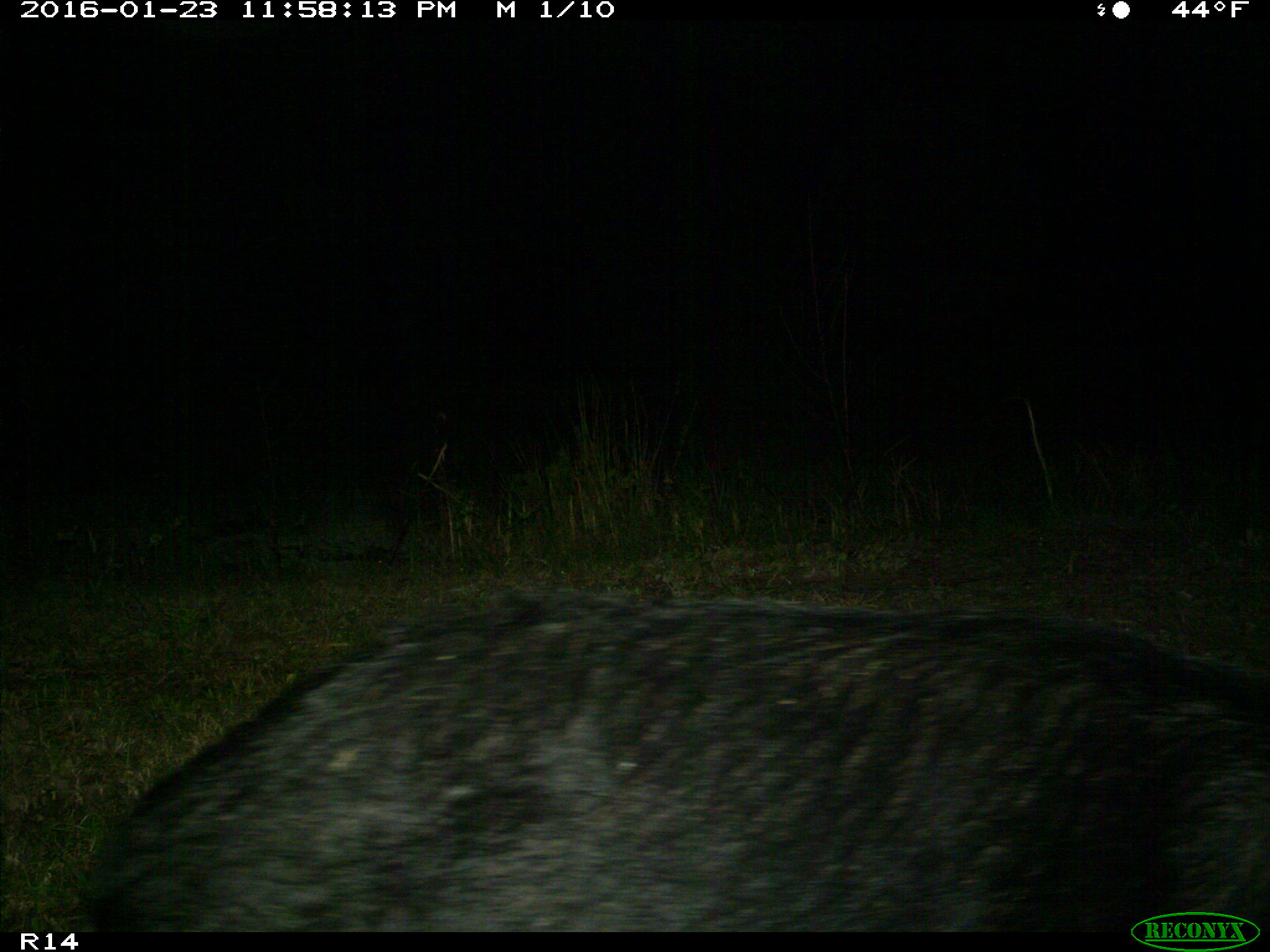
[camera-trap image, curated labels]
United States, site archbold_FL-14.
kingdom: Animalia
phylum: Chordata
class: Mammalia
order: Artiodactyla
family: Suidae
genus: Sus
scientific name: Sus scrofa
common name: wild boar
Sus scrofa (wild boar).